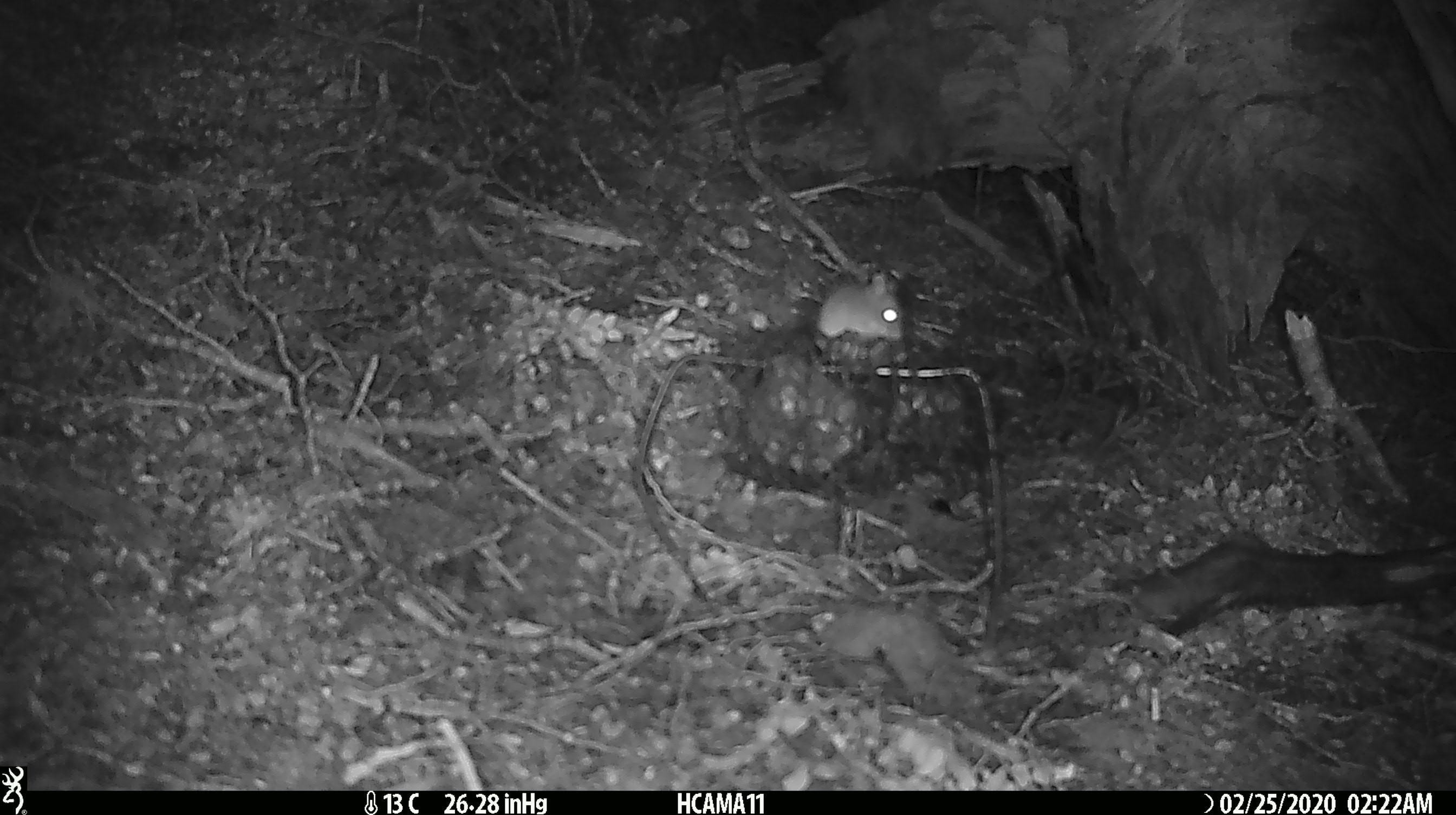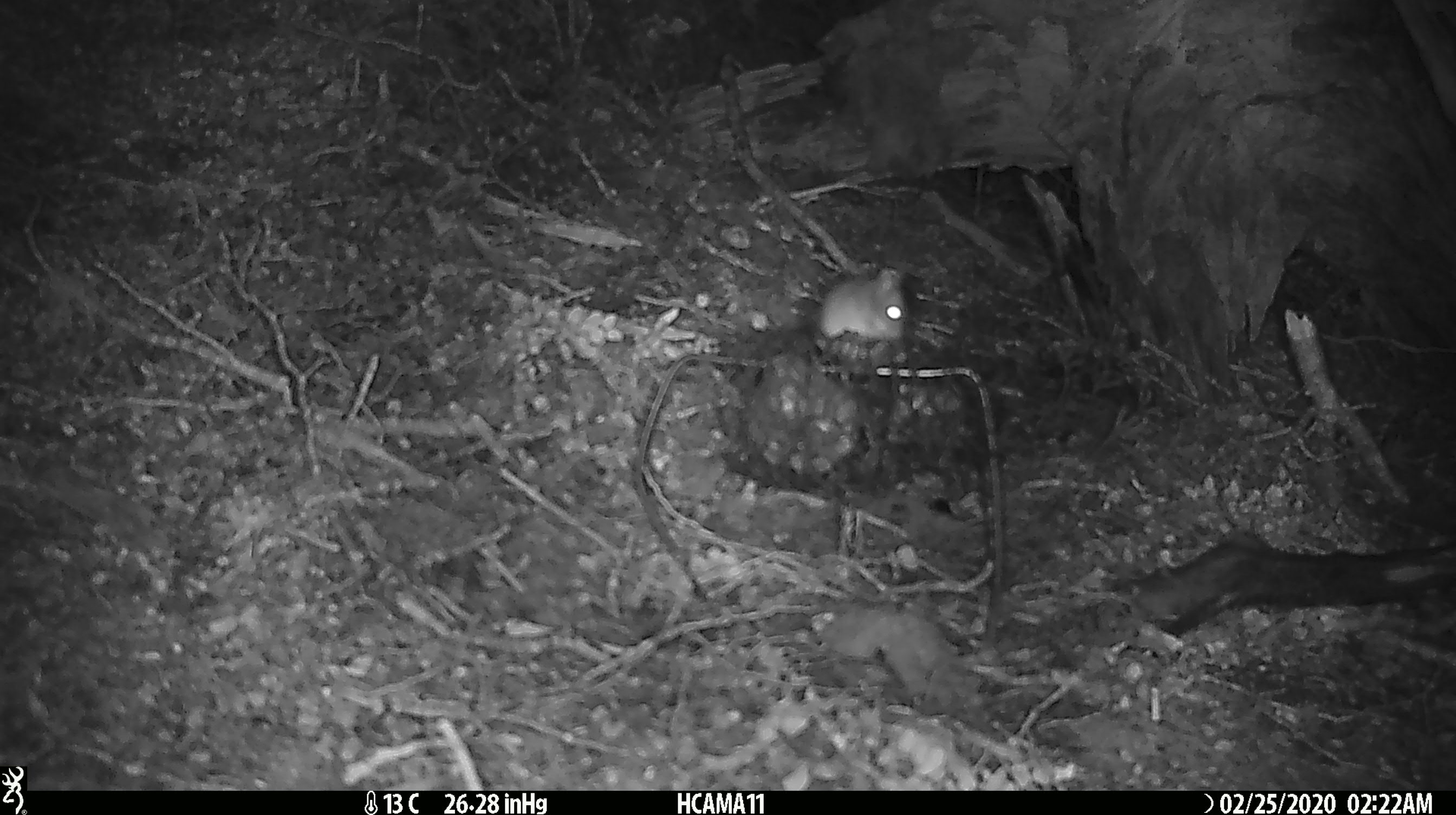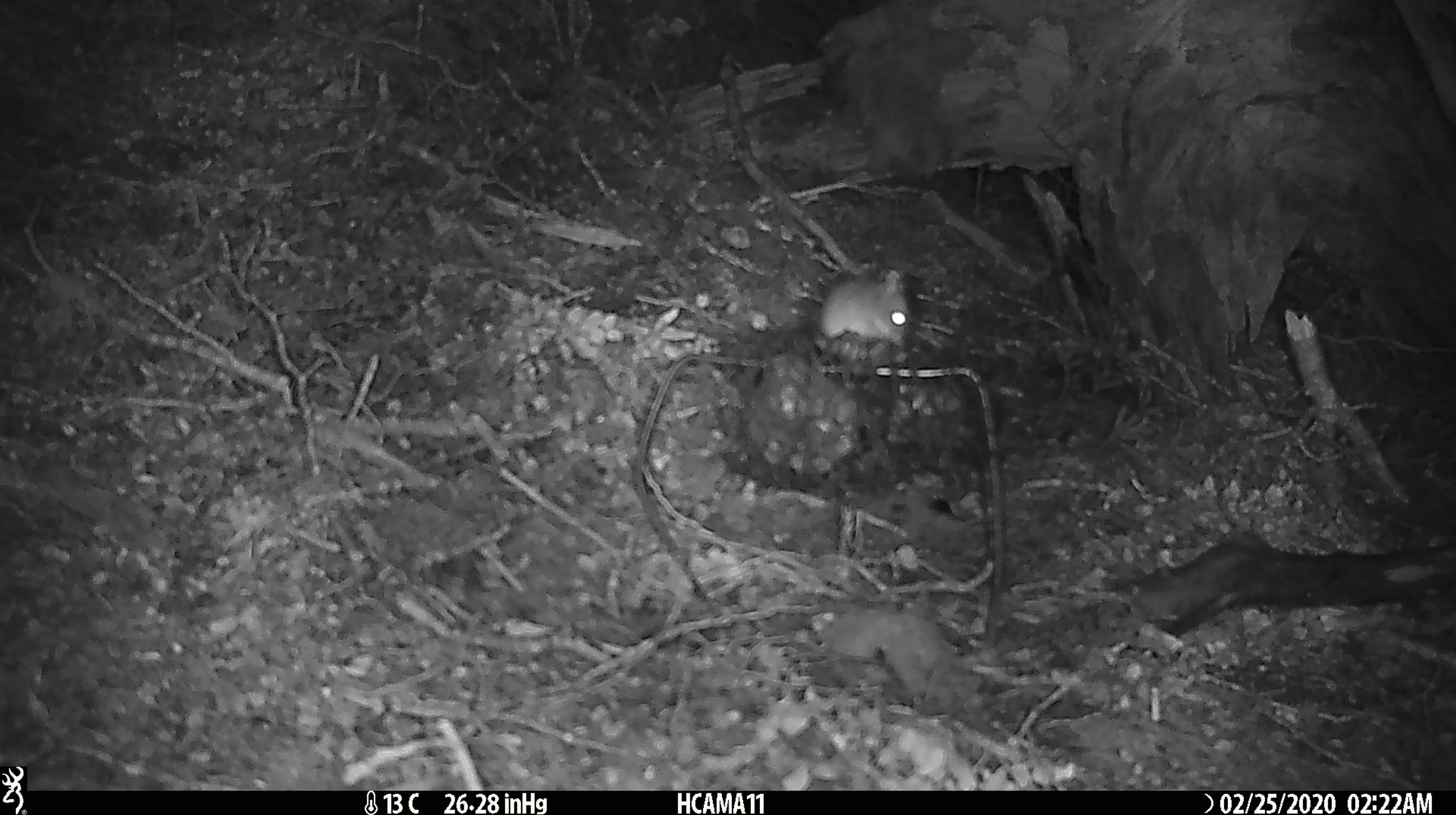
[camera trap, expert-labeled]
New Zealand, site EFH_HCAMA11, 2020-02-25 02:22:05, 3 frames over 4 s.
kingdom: Animalia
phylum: Chordata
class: Mammalia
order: Rodentia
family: Muridae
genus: Mus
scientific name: Mus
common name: mouse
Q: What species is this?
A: Mouse (Mus).